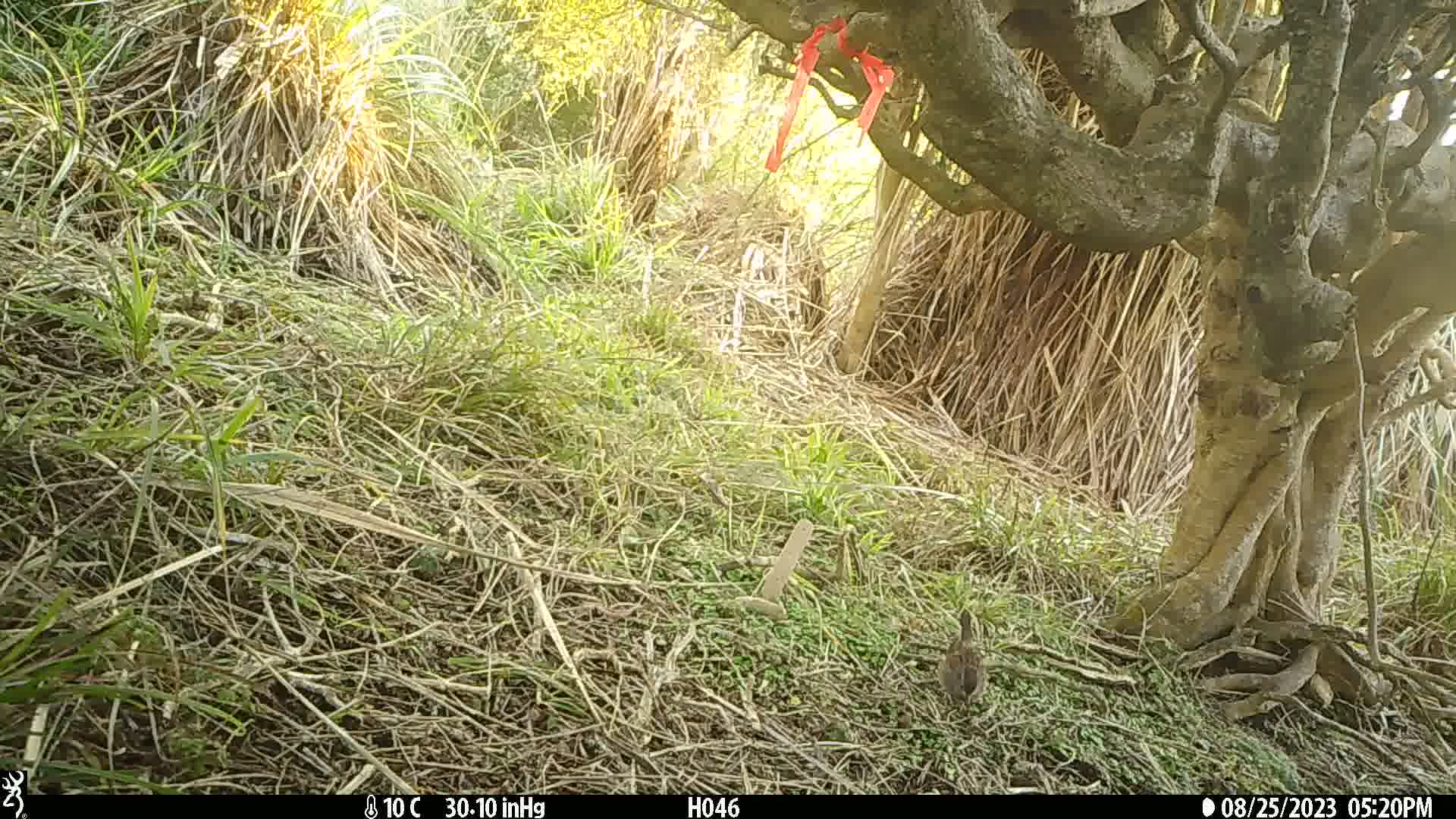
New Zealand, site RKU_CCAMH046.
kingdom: Animalia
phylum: Chordata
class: Aves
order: Passeriformes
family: Prunellidae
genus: Prunella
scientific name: Prunella modularis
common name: dunnock